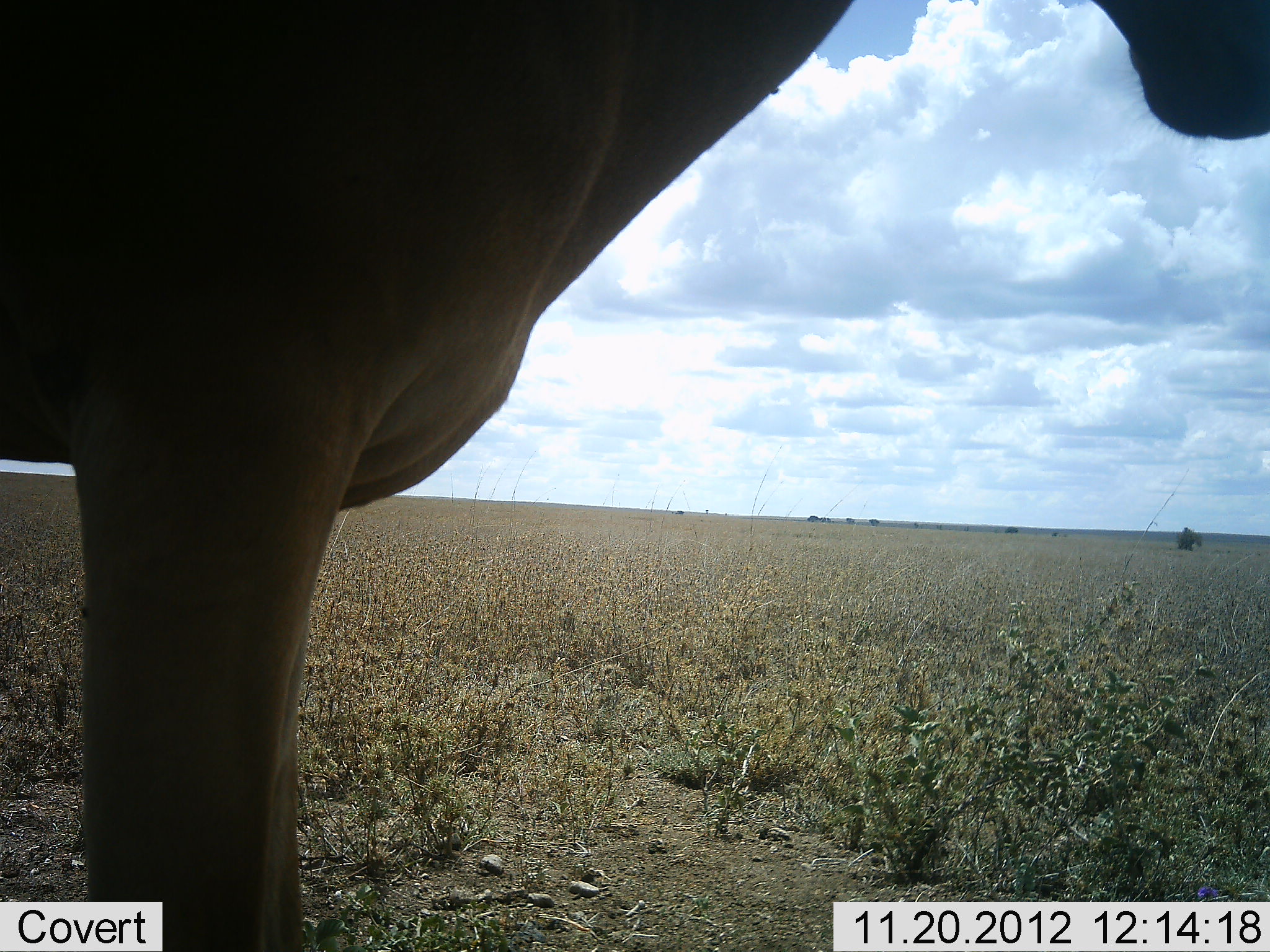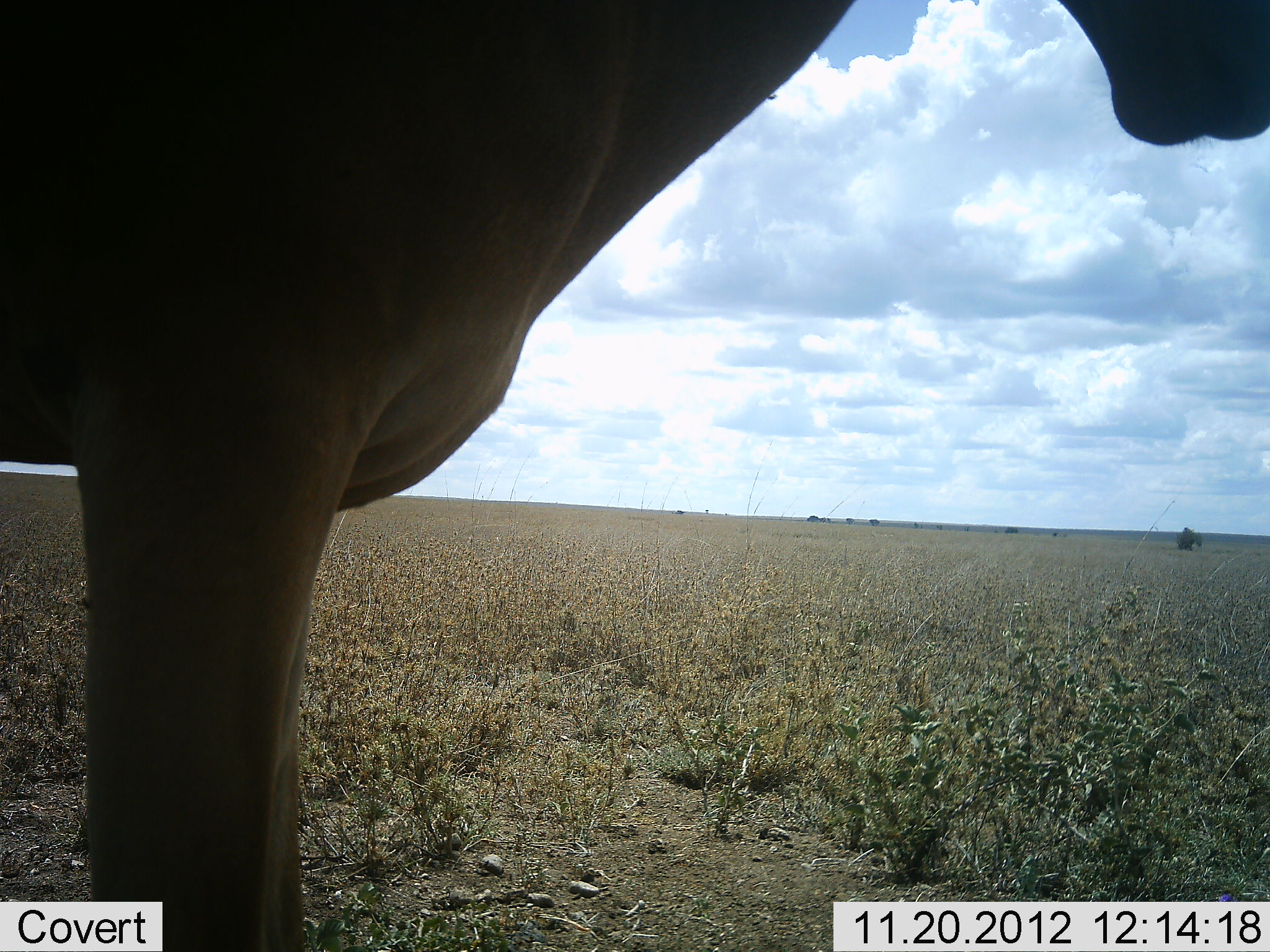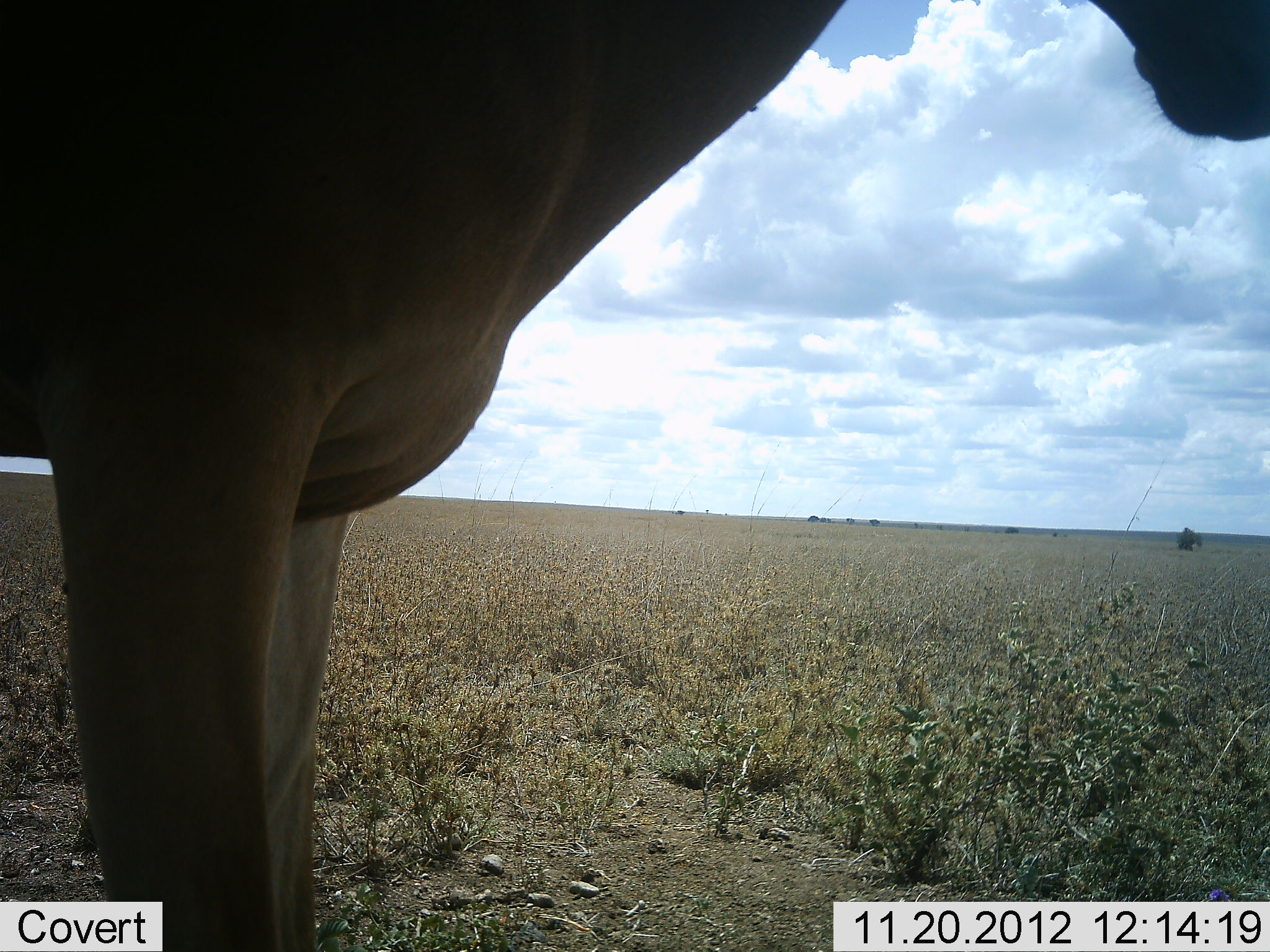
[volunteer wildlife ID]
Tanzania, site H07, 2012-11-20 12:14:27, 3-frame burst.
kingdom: Animalia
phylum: Chordata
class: Mammalia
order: Artiodactyla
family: Bovidae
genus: Alcelaphus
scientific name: Alcelaphus buselaphus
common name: hartebeest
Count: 1.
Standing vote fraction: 90%.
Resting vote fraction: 0%.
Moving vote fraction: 0%.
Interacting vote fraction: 0%.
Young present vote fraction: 0%.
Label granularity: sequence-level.